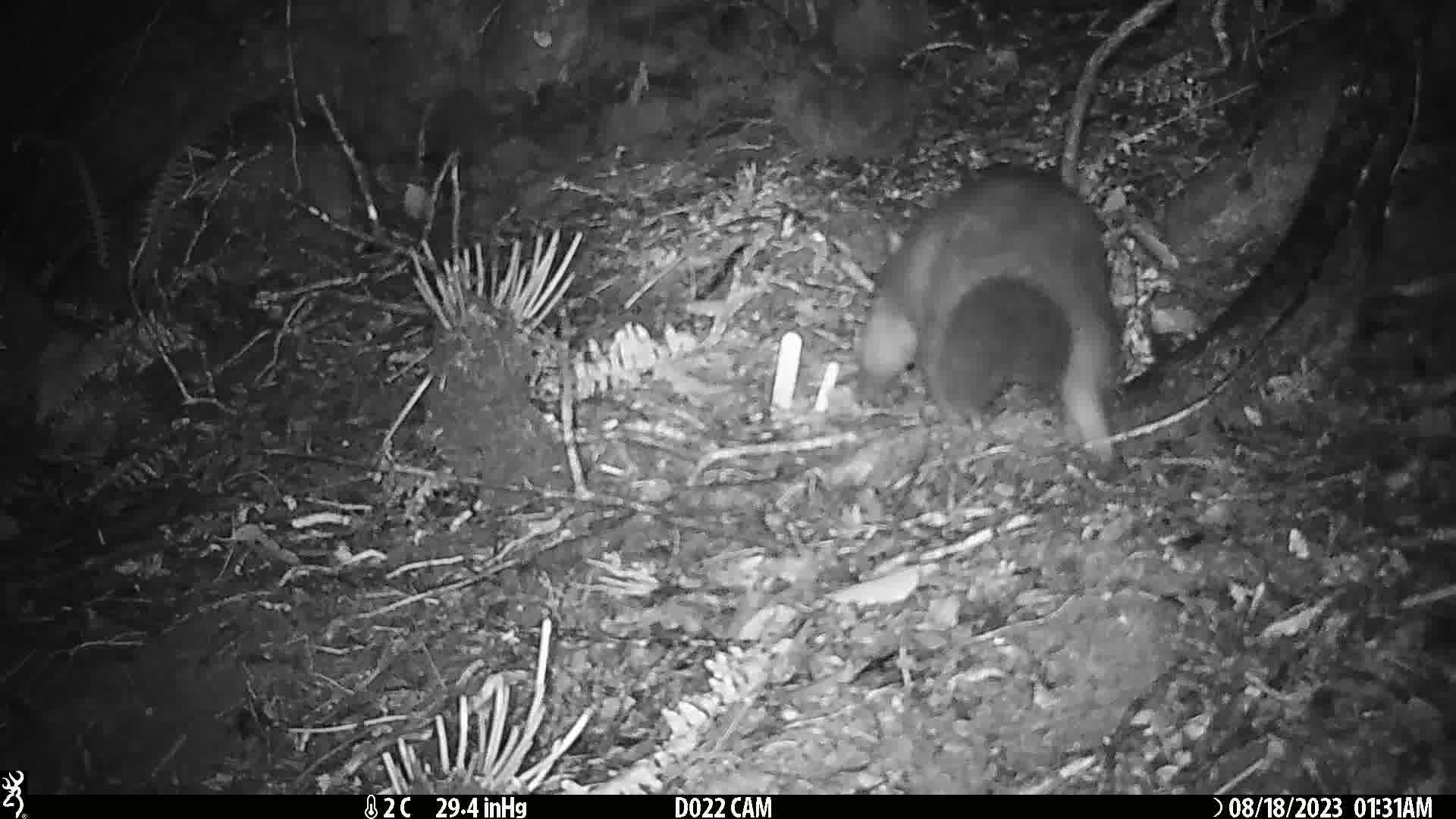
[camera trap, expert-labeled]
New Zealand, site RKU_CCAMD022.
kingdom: Animalia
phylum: Chordata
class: Mammalia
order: Diprotodontia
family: Phalangeridae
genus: Trichosurus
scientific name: Trichosurus vulpecula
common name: common brushtail possum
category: possum